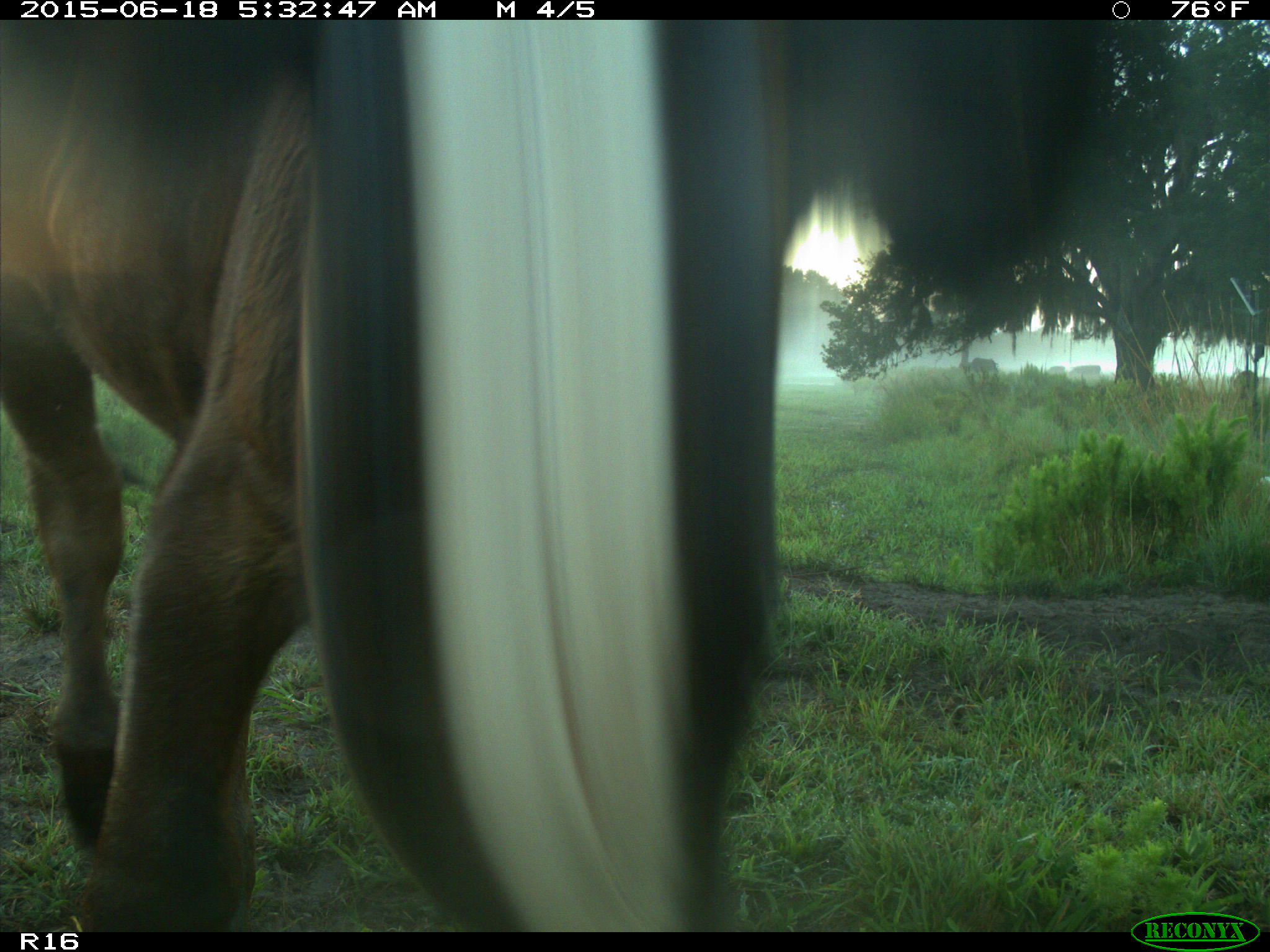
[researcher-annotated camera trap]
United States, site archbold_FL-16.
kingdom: Animalia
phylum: Chordata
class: Mammalia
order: Artiodactyla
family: Bovidae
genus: Bos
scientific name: Bos taurus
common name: domestic cow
Bos taurus (domestic cow).